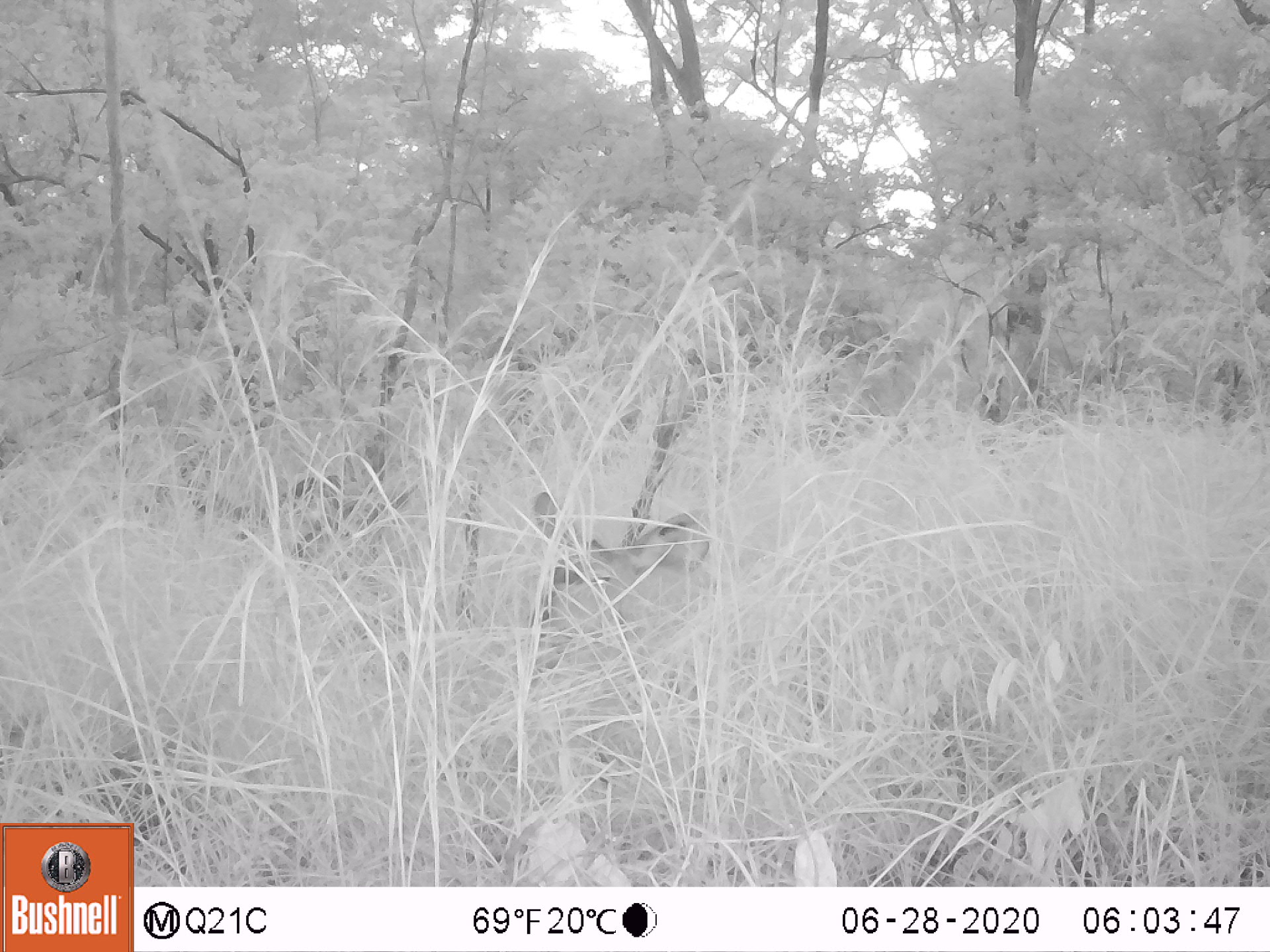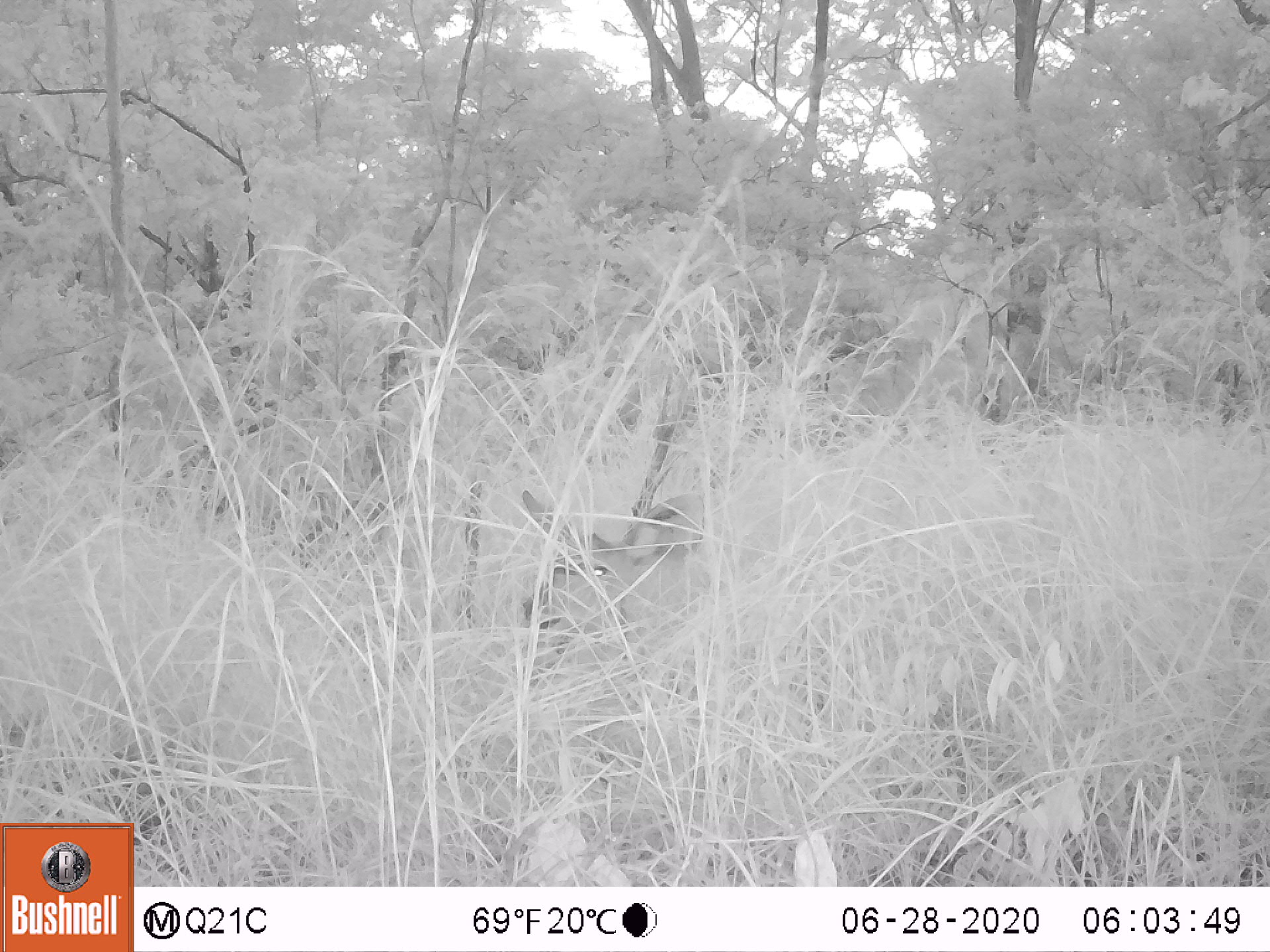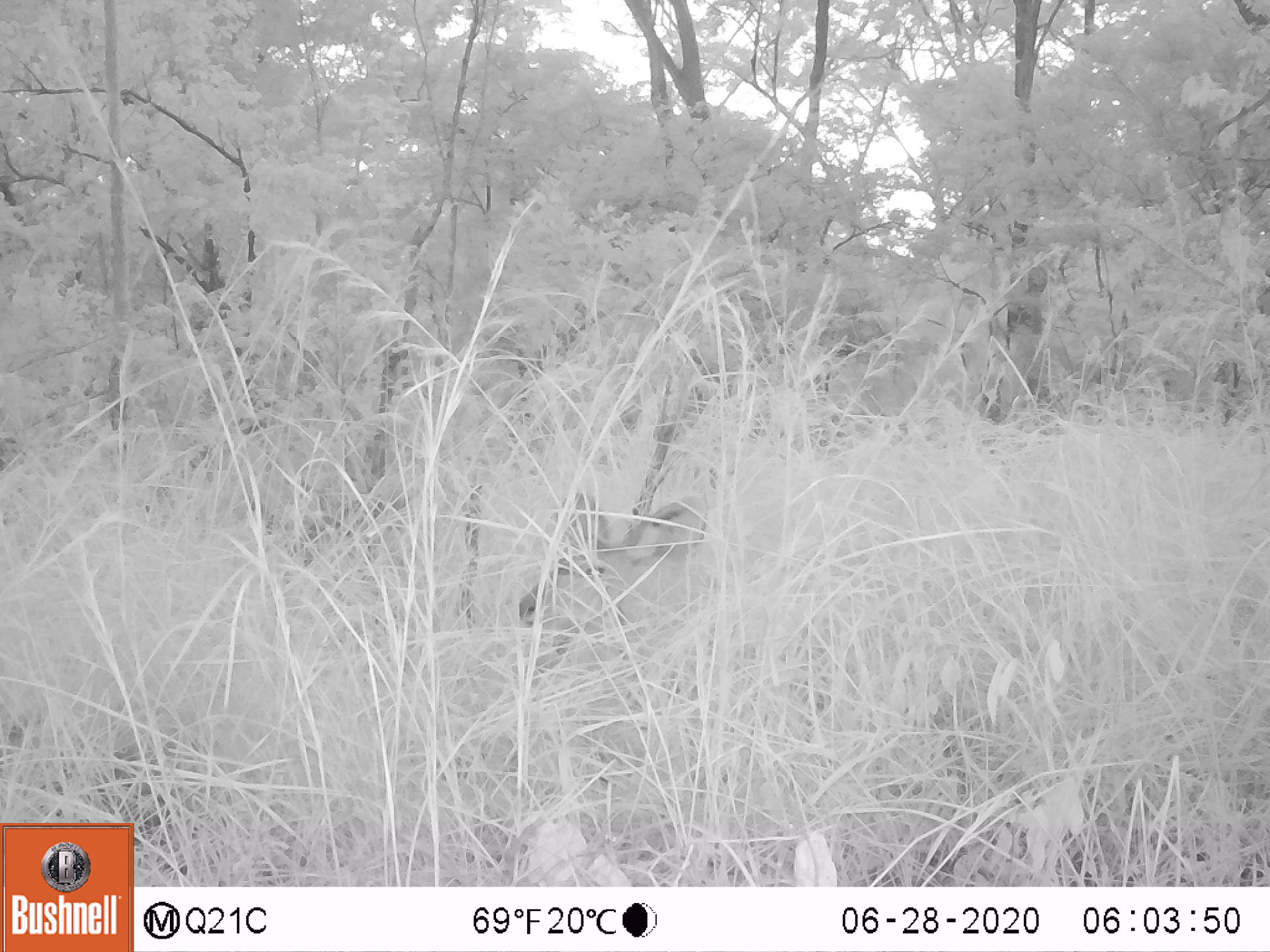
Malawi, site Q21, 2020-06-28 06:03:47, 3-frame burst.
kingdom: Animalia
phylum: Chordata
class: Mammalia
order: Artiodactyla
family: Bovidae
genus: Tragelaphus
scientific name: Tragelaphus strepsiceros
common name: greater kudu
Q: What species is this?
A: Greater kudu (Tragelaphus strepsiceros).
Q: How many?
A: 1.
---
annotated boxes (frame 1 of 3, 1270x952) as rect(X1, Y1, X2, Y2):
greater kudu: rect(516, 493, 723, 688)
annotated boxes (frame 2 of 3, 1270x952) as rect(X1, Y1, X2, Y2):
greater kudu: rect(496, 476, 722, 654)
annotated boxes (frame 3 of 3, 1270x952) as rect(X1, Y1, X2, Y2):
greater kudu: rect(507, 485, 757, 677)